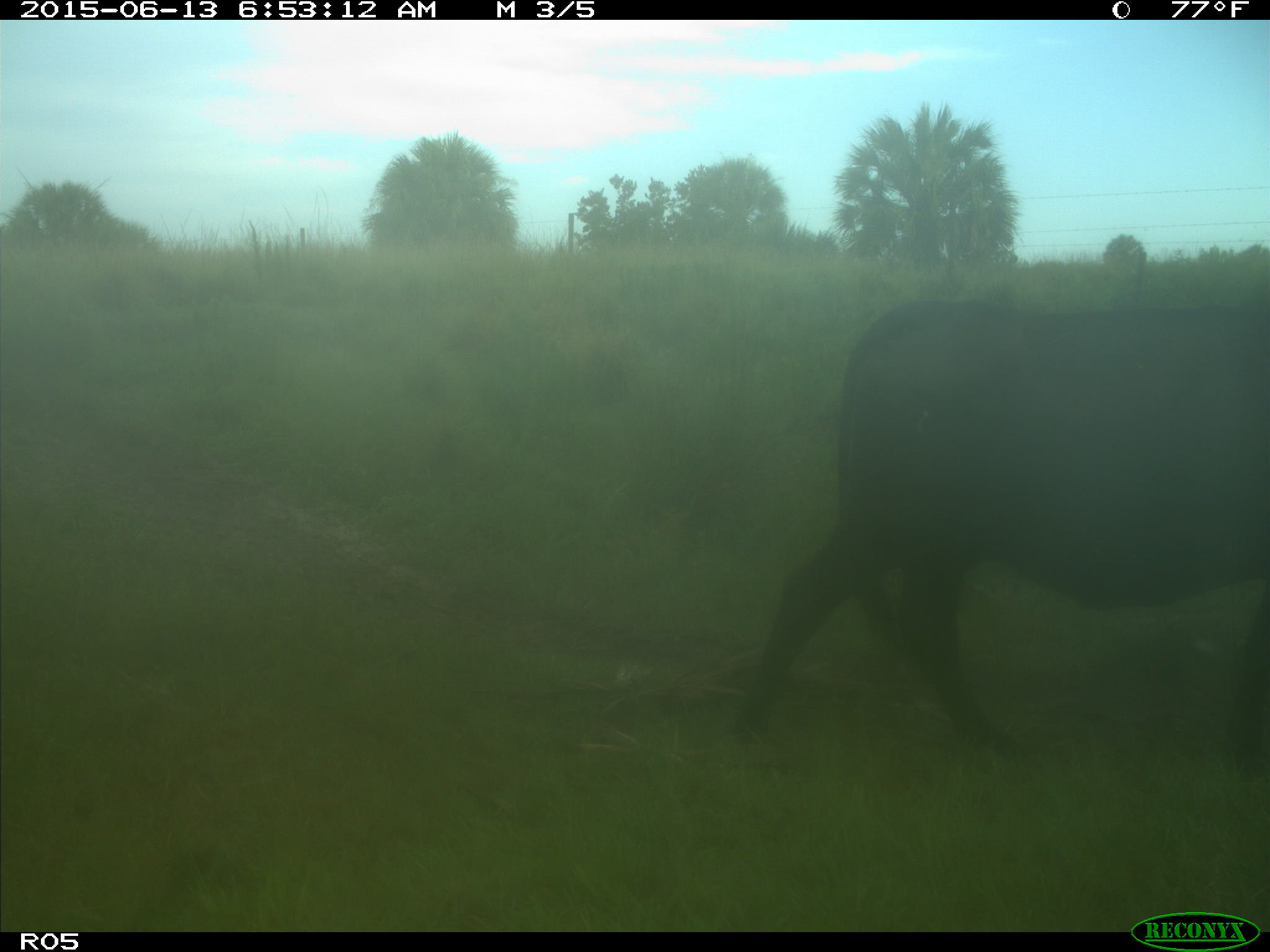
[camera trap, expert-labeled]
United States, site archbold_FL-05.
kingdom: Animalia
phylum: Chordata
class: Mammalia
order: Artiodactyla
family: Bovidae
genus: Bos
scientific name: Bos taurus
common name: domestic cow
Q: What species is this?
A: Bos taurus (domestic cow).